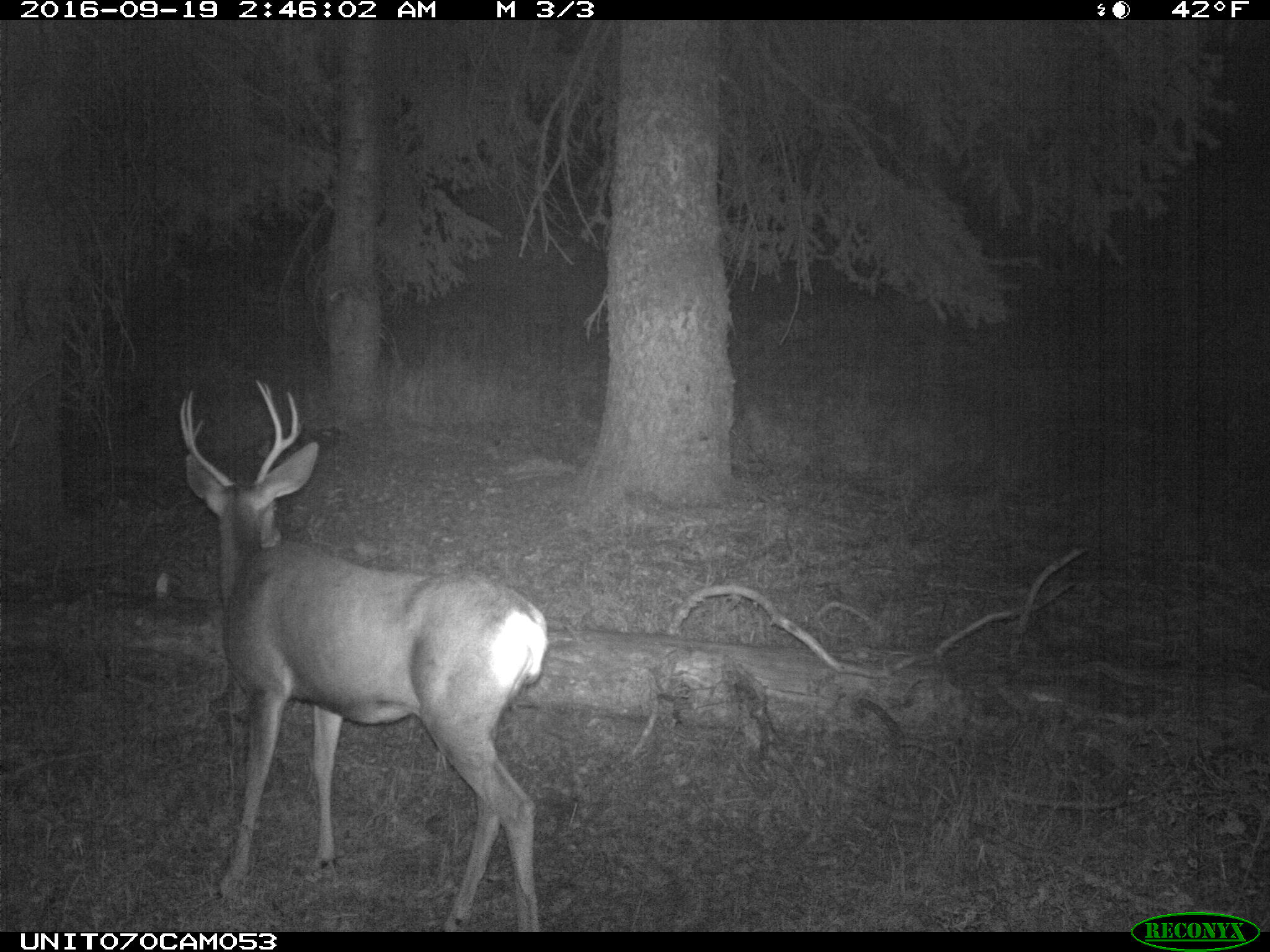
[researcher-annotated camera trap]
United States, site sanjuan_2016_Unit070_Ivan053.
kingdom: Animalia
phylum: Chordata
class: Mammalia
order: Artiodactyla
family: Cervidae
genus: Odocoileus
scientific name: Odocoileus hemionus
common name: mule deer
Odocoileus hemionus (mule deer).